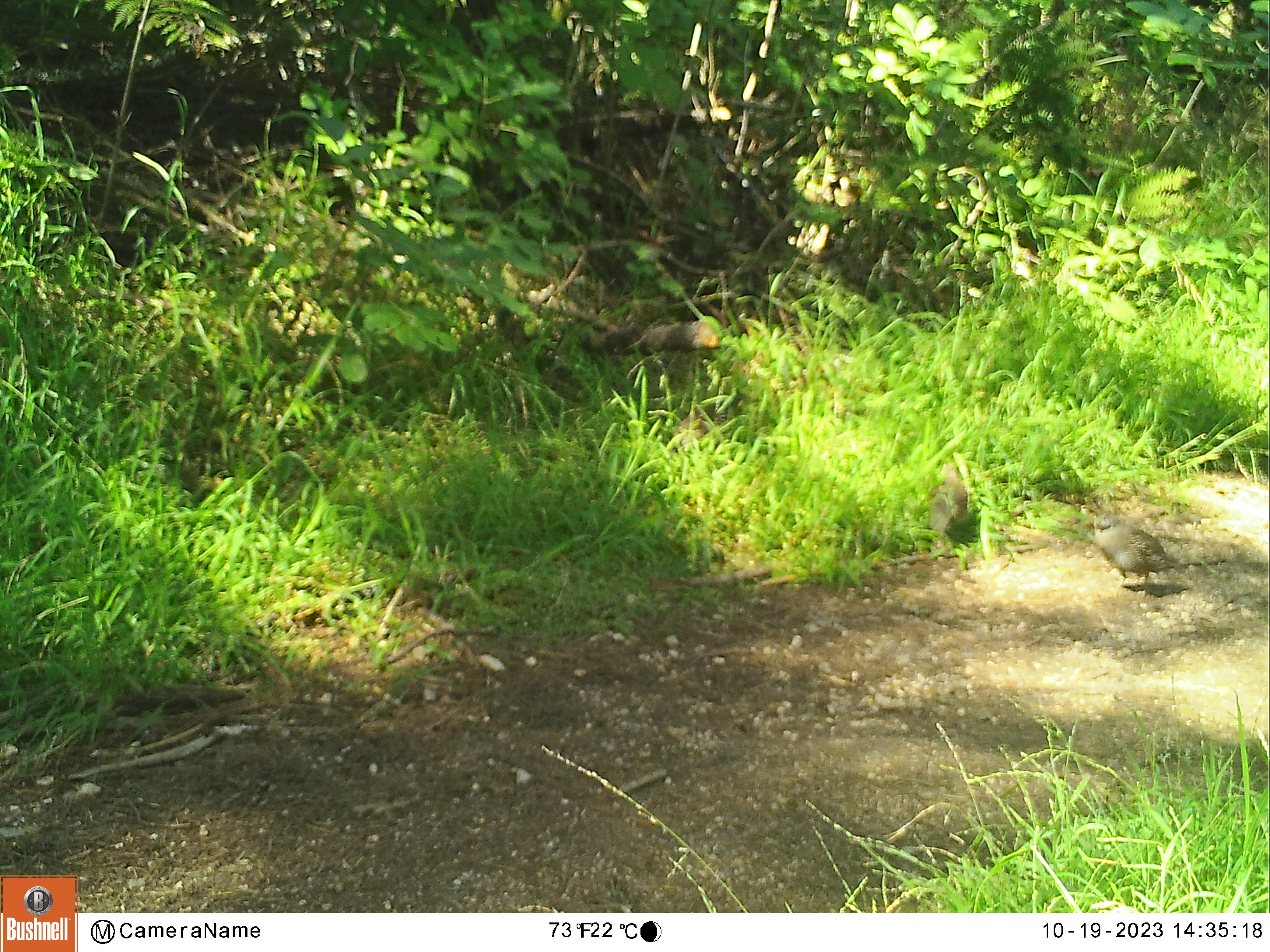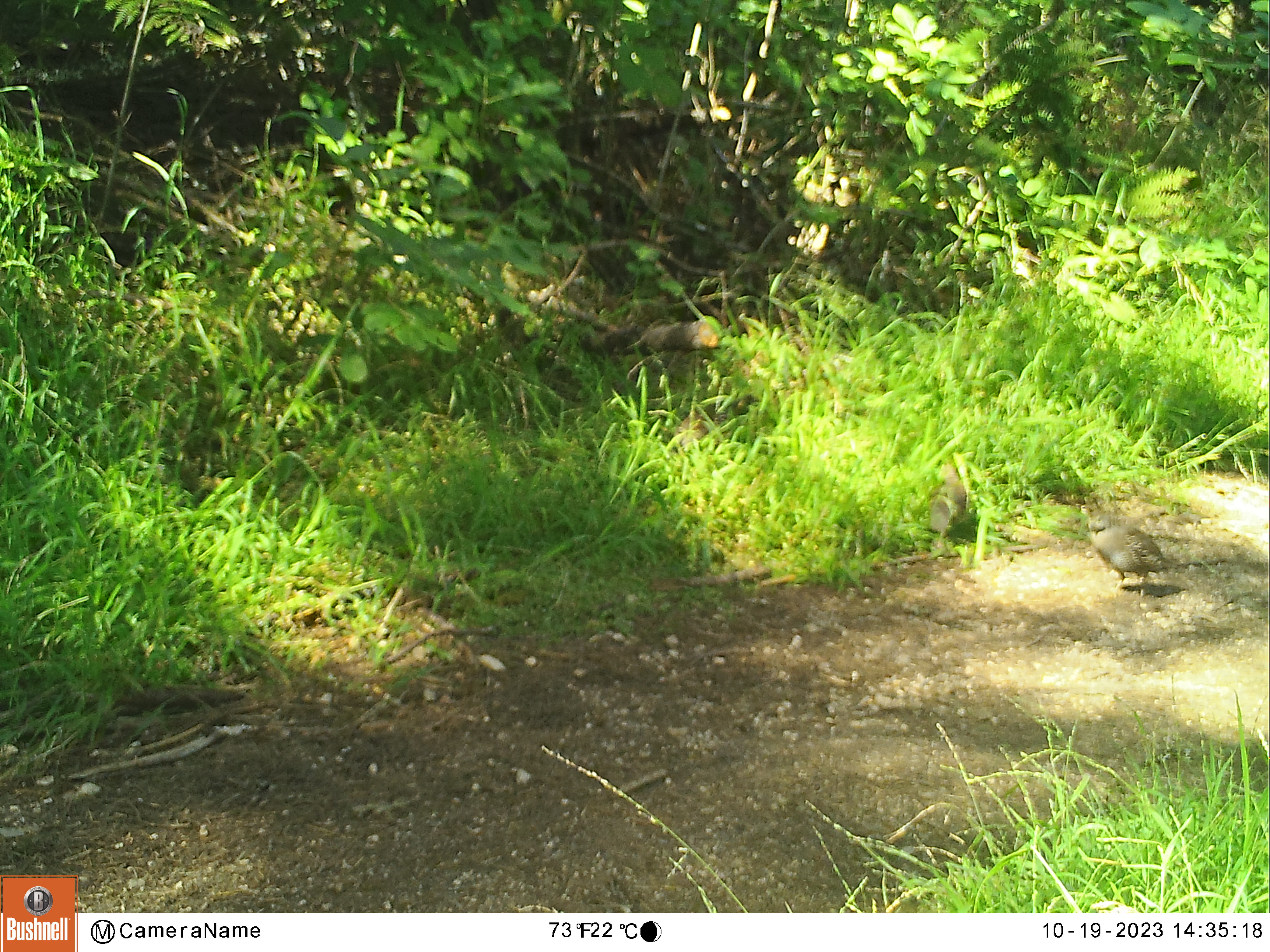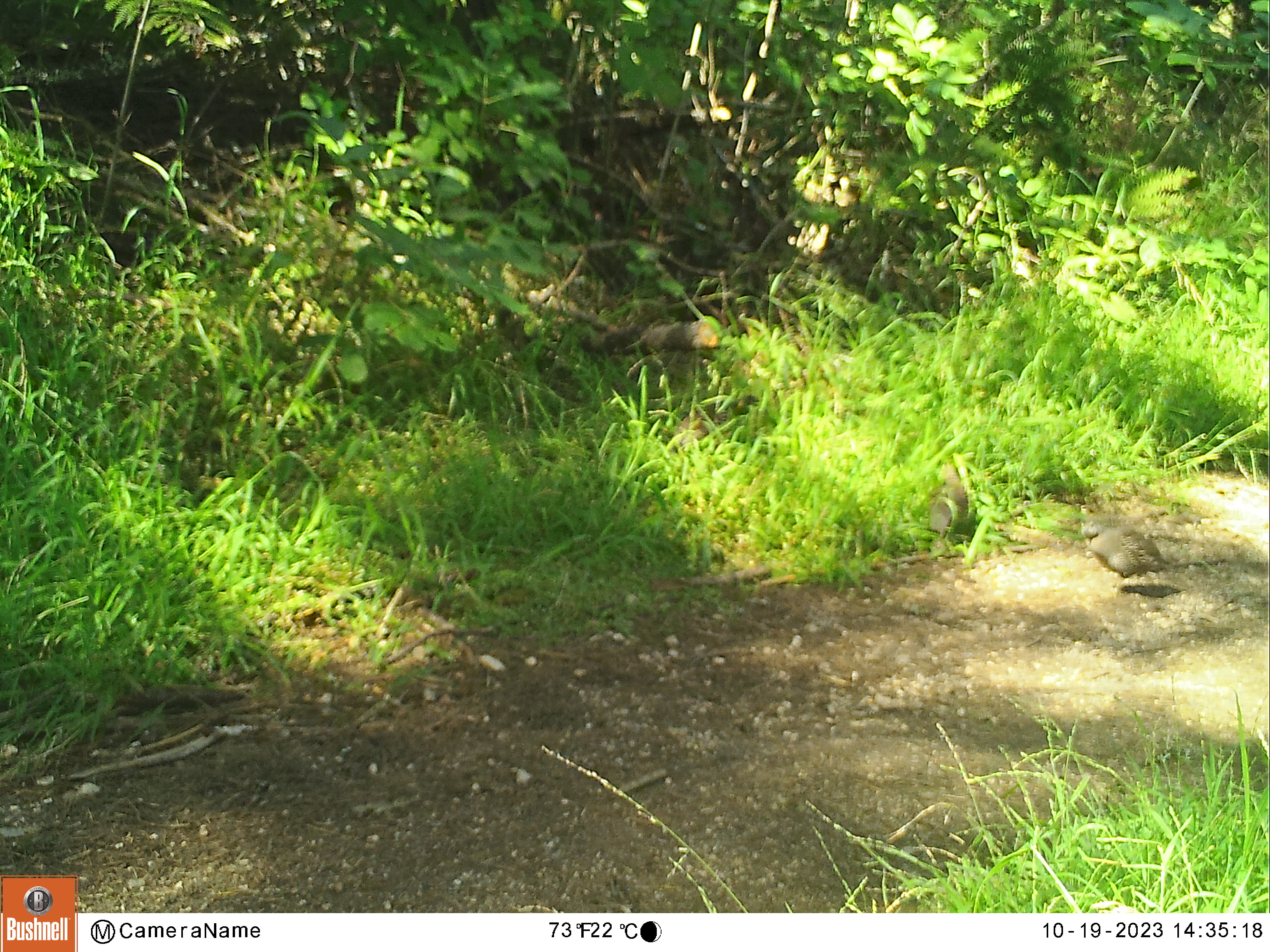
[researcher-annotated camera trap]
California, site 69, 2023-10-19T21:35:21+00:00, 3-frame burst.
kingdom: Animalia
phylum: Chordata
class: Aves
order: Galliformes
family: Odontophoridae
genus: Callipepla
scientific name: Callipepla californica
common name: california quail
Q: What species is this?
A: California quail (Callipepla californica).